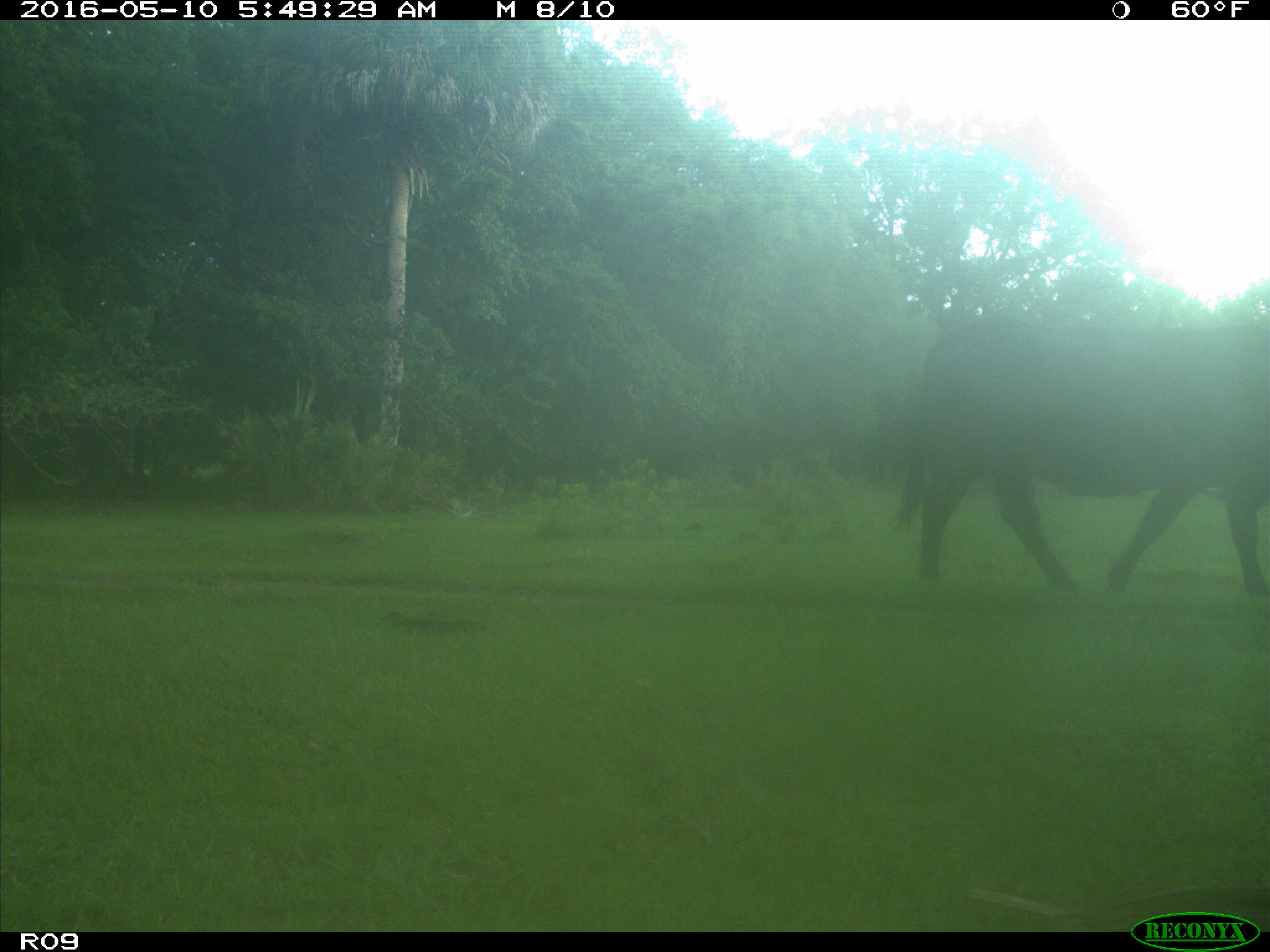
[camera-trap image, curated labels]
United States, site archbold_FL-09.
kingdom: Animalia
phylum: Chordata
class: Mammalia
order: Artiodactyla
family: Bovidae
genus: Bos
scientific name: Bos taurus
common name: domestic cow